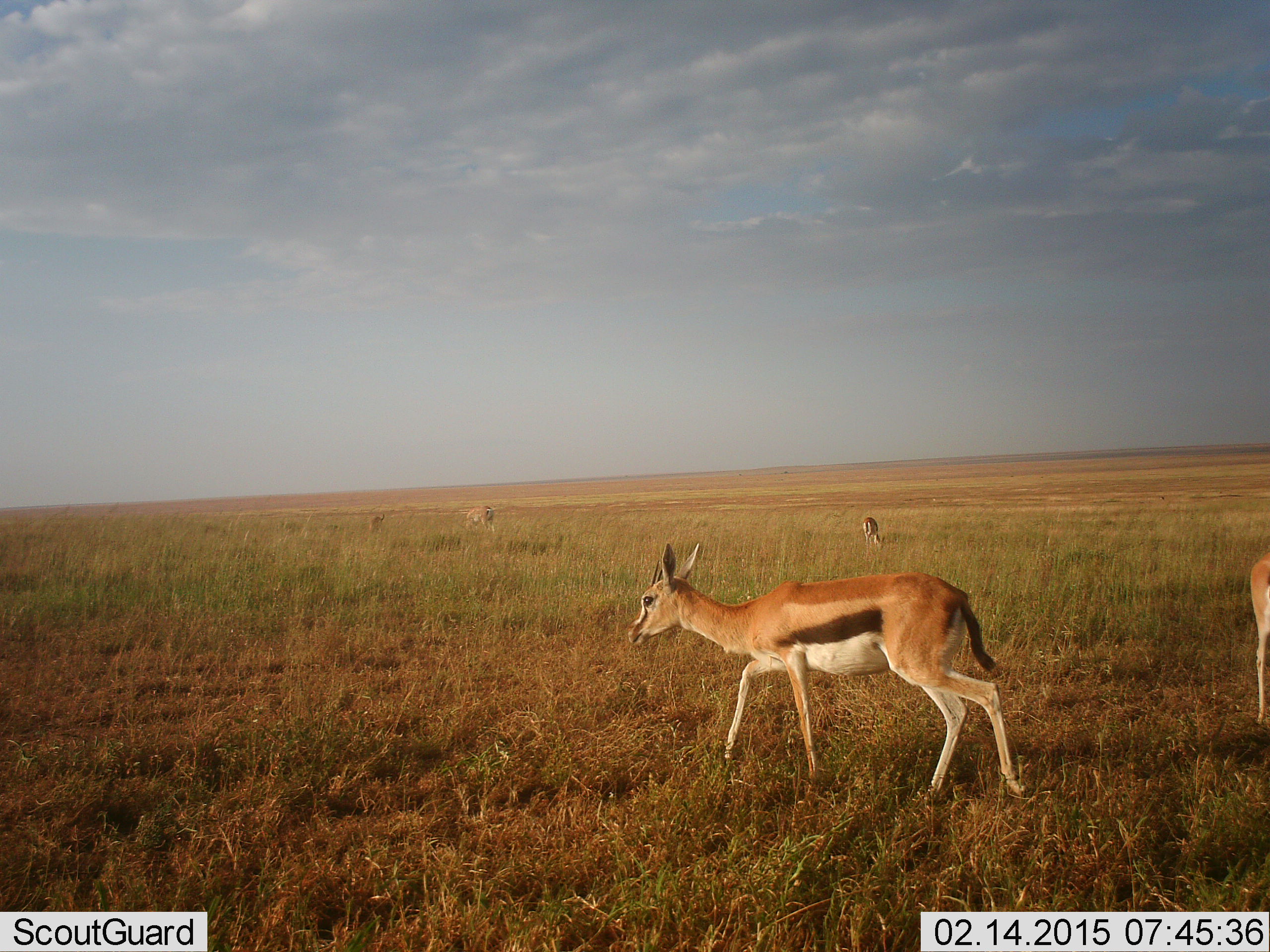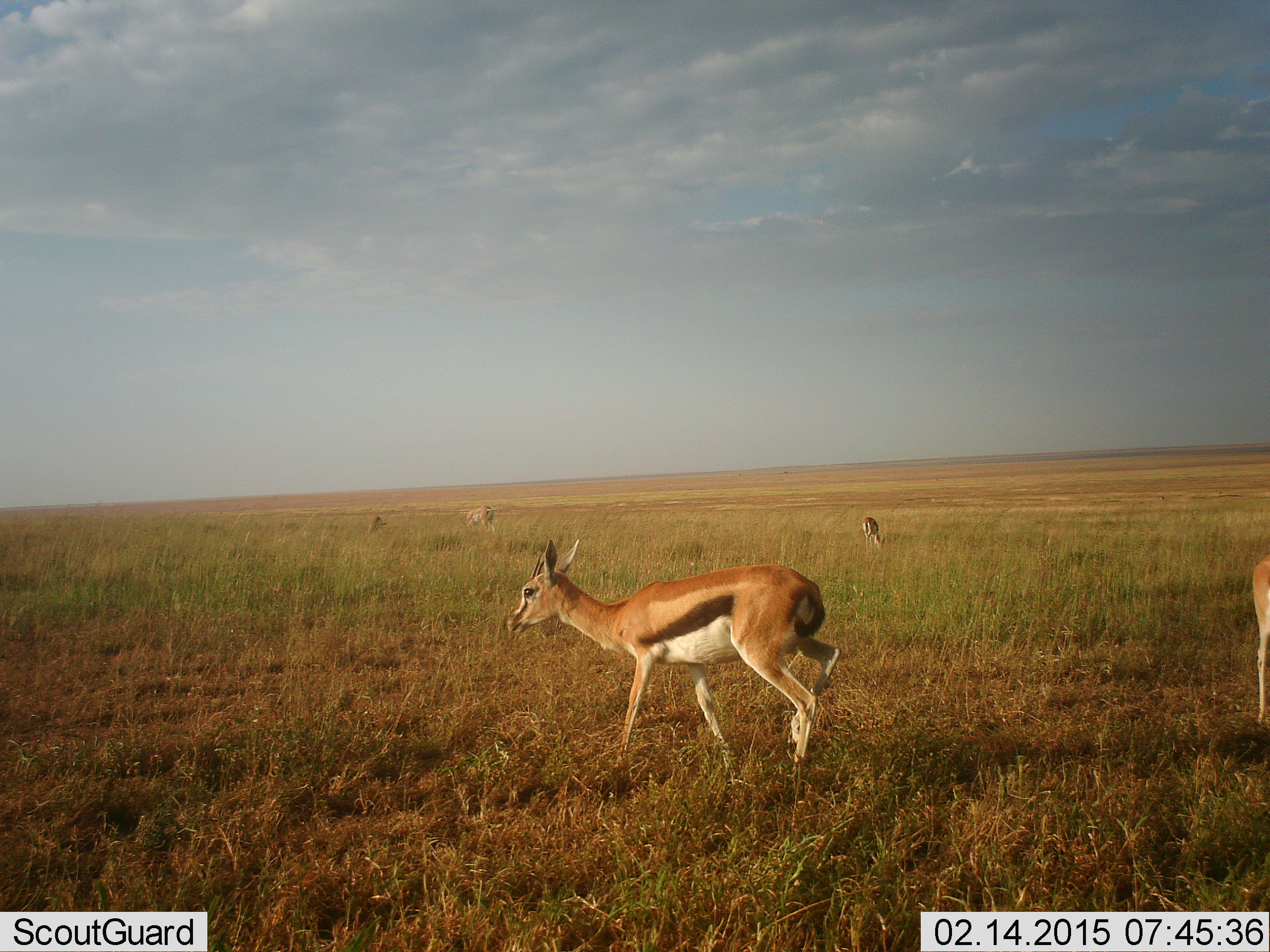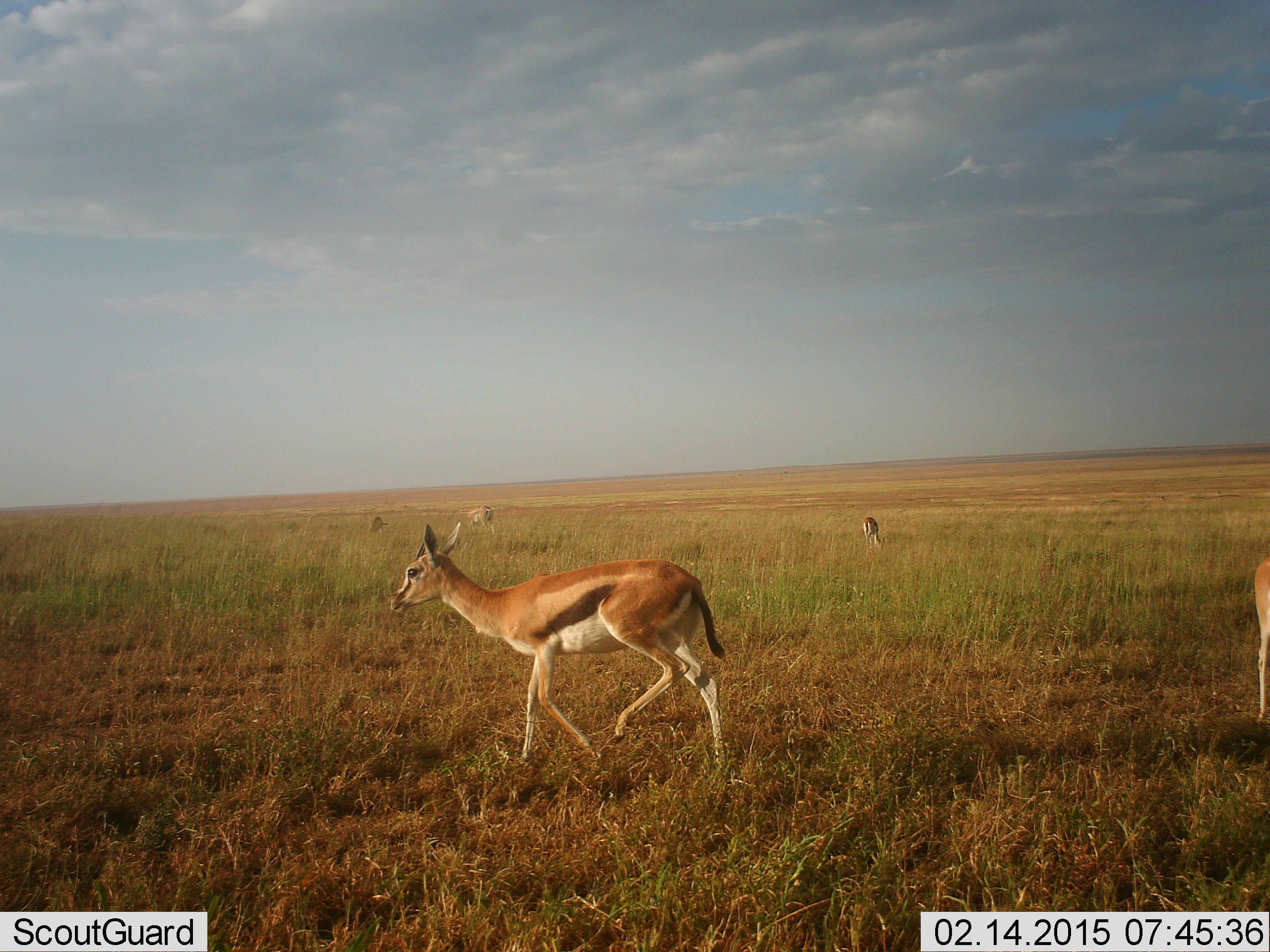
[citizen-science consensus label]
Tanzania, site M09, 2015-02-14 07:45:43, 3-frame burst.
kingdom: Animalia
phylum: Chordata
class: Mammalia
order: Artiodactyla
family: Bovidae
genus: Eudorcas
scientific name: Eudorcas thomsonii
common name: thomson's gazelle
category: gazellethomsons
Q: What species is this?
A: Gazellethomsons (thomson's gazelle) (Eudorcas thomsonii).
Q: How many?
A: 5.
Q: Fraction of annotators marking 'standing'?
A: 50%.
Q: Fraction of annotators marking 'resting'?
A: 0%.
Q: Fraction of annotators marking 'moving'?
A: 90%.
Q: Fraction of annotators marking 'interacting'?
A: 0%.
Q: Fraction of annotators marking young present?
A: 0%.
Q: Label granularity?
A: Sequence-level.